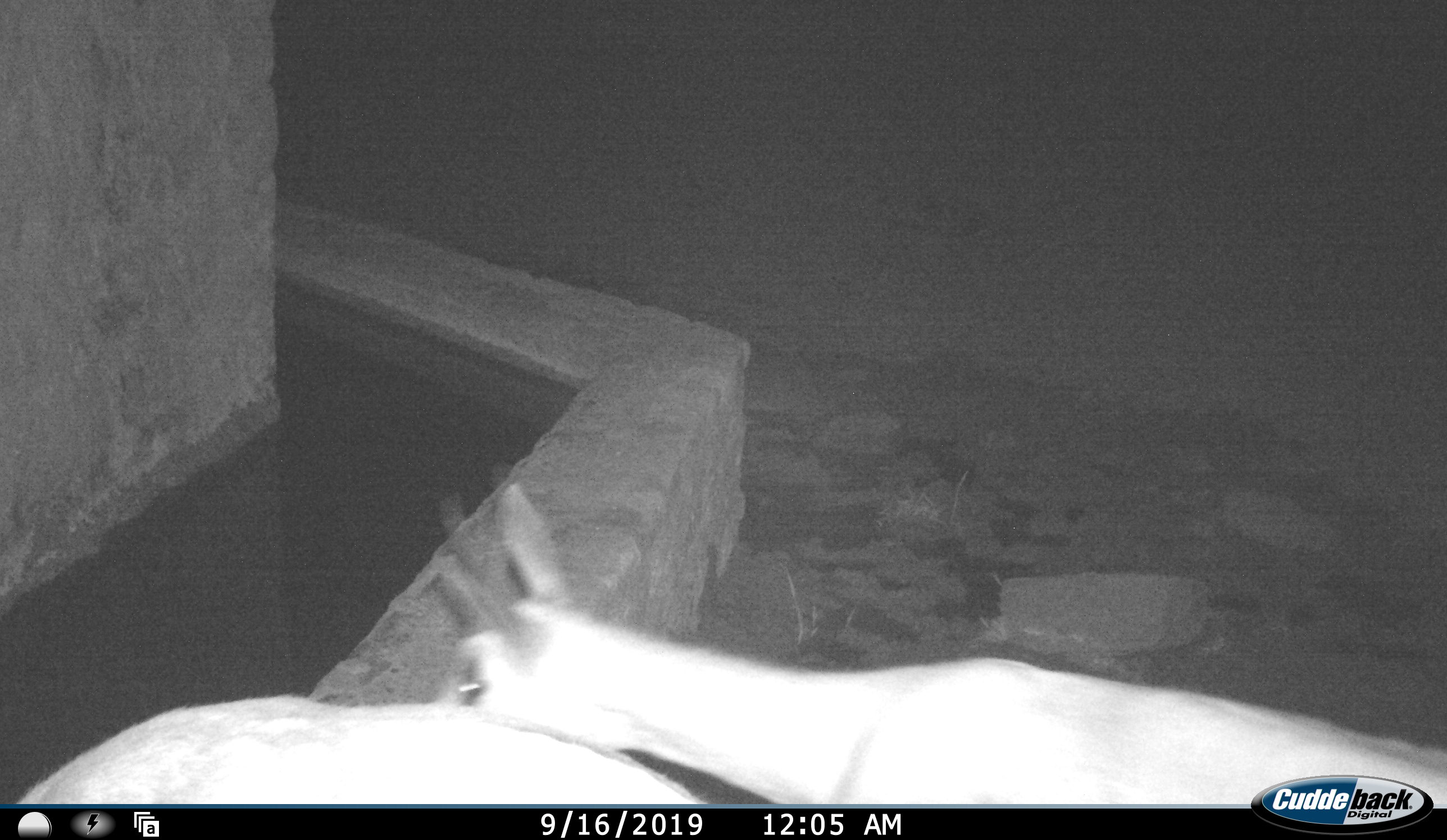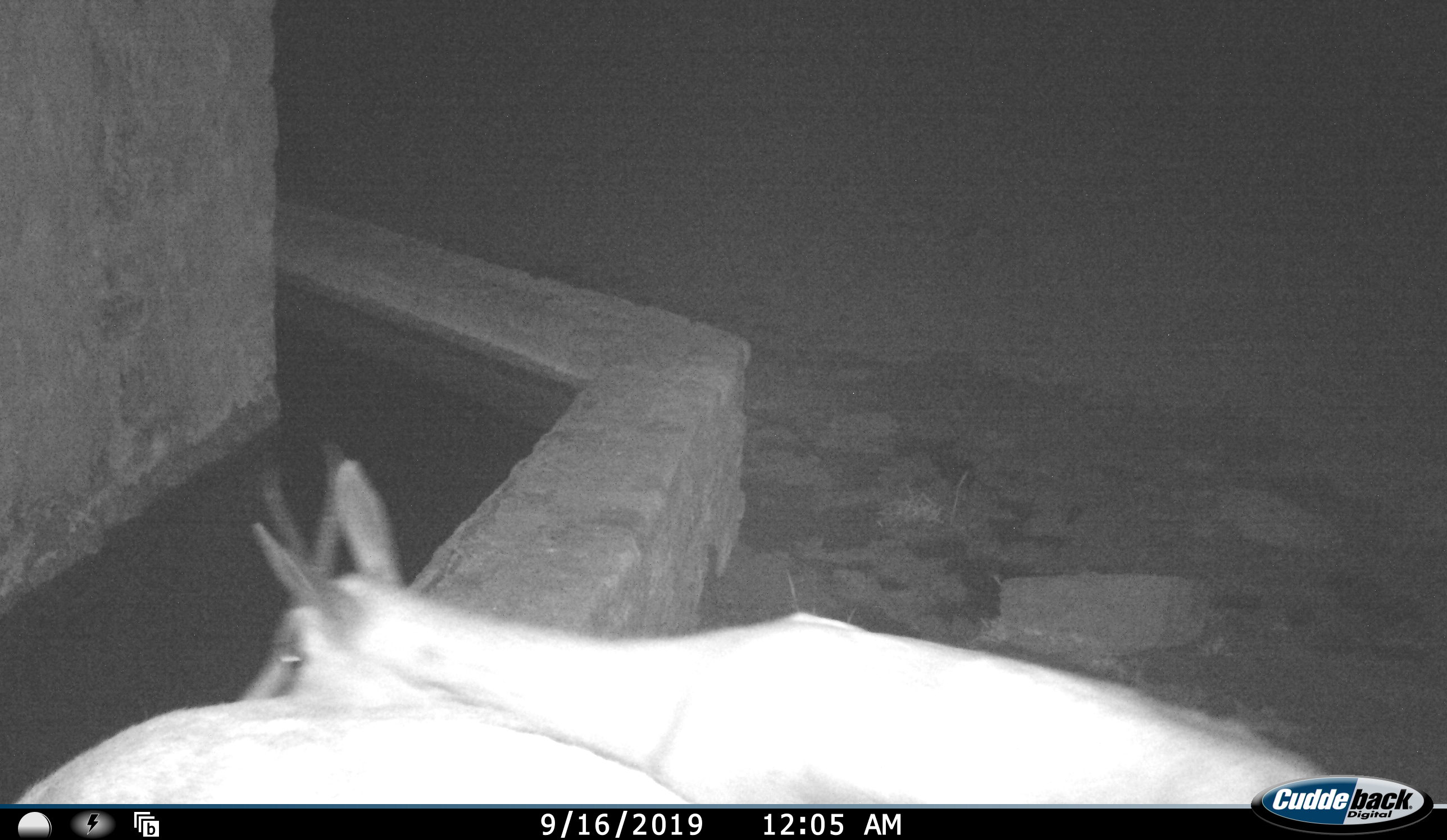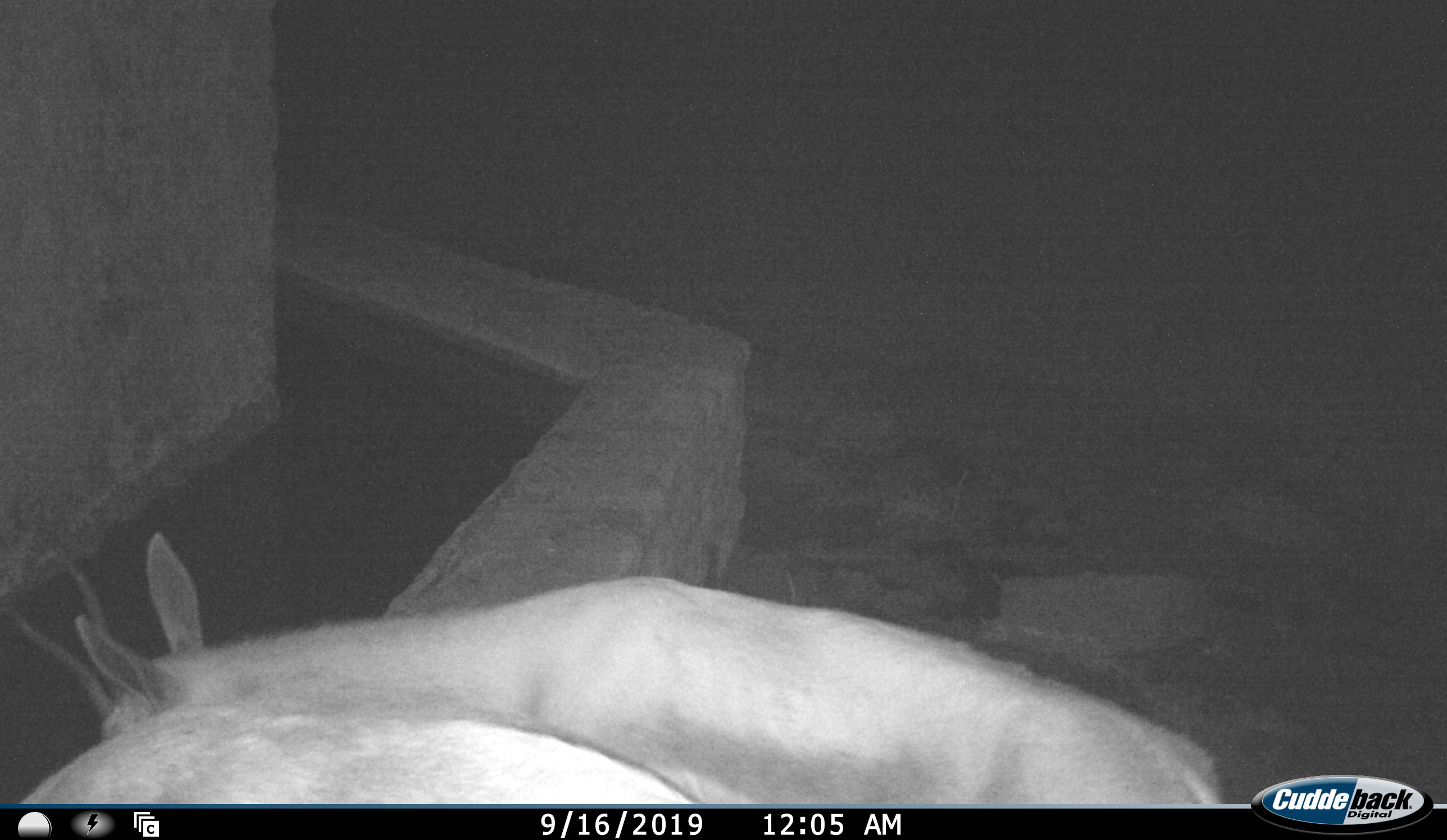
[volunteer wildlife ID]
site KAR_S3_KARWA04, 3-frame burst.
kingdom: Animalia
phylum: Chordata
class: Mammalia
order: Artiodactyla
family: Bovidae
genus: Antidorcas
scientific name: Antidorcas marsupialis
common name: springbok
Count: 2.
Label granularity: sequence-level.